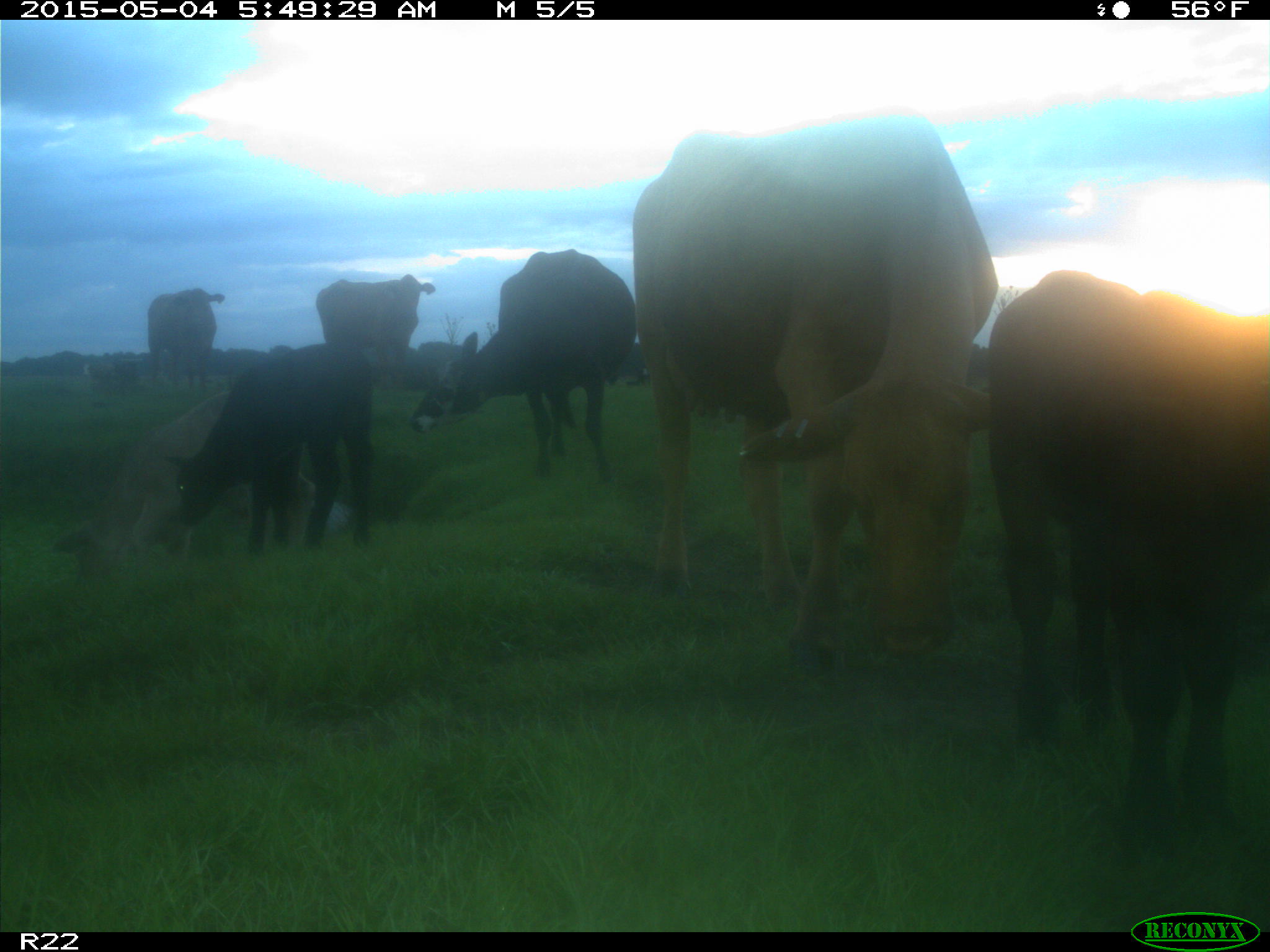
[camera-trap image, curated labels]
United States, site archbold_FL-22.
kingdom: Animalia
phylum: Chordata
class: Mammalia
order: Artiodactyla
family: Bovidae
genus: Bos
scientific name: Bos taurus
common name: domestic cow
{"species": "Bos taurus (domestic cow)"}